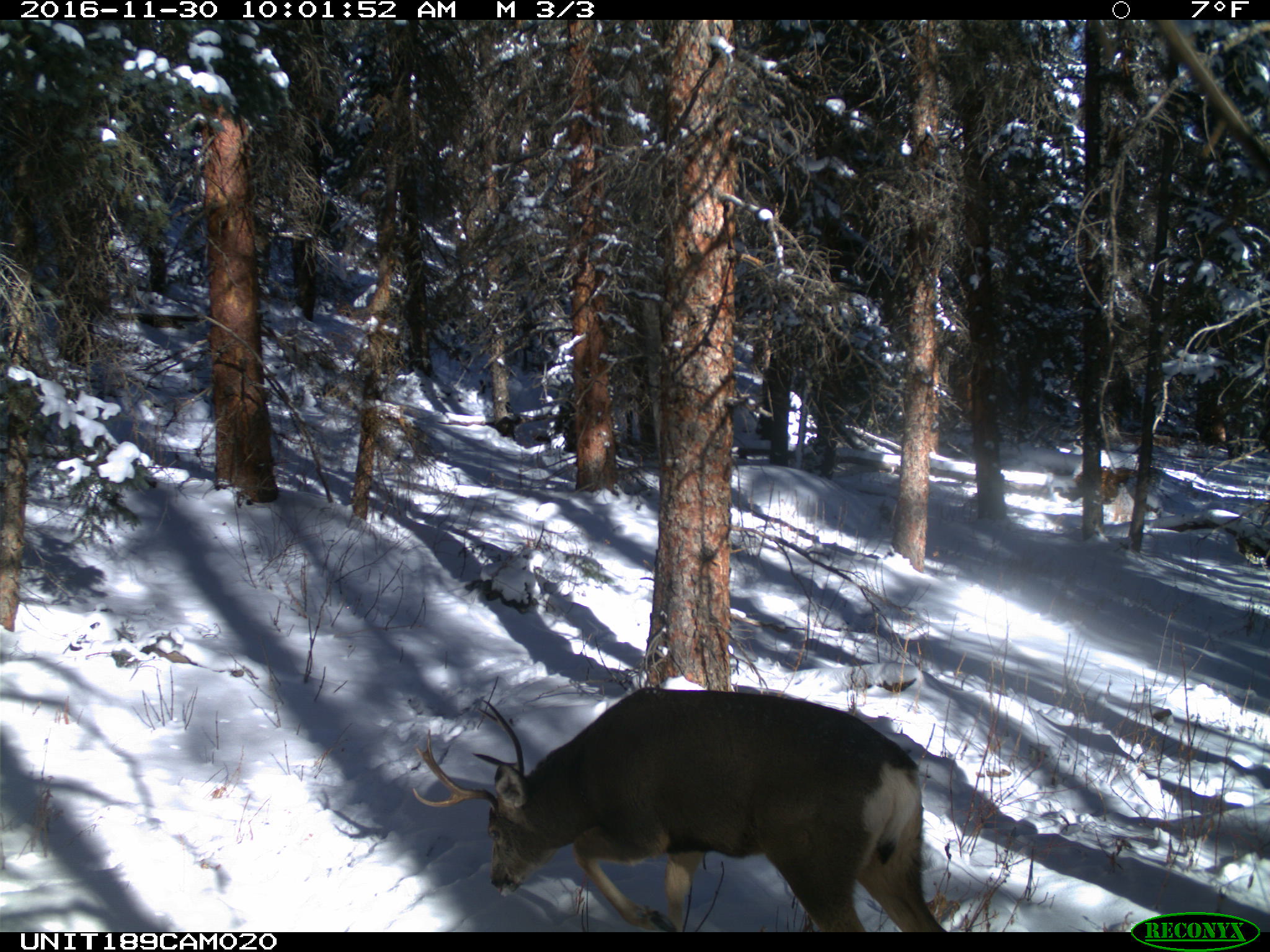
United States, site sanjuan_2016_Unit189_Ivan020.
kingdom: Animalia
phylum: Chordata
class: Mammalia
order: Artiodactyla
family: Cervidae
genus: Odocoileus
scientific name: Odocoileus hemionus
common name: mule deer